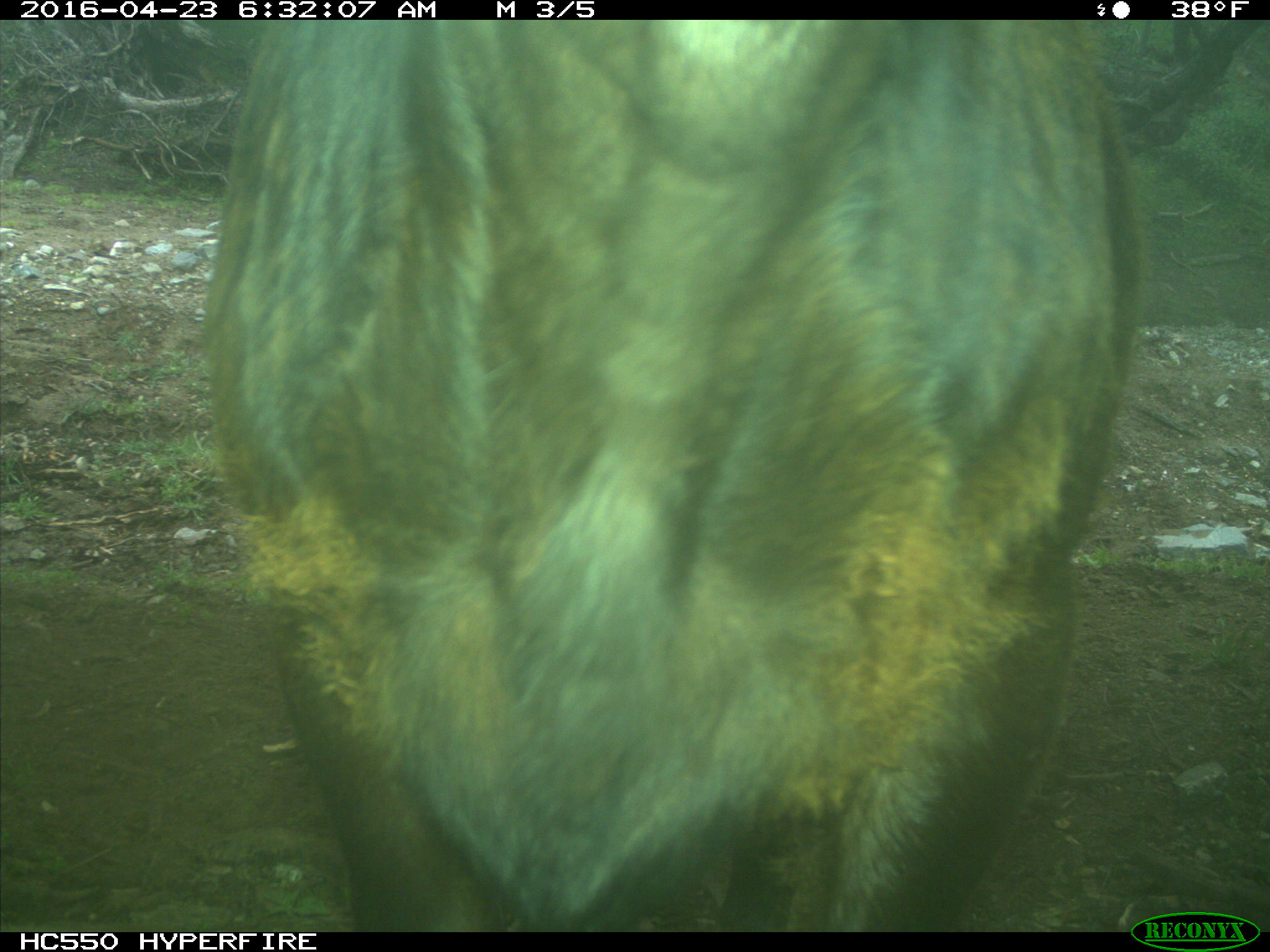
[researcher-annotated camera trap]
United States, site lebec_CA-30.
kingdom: Animalia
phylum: Chordata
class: Mammalia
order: Artiodactyla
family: Bovidae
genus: Bos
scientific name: Bos taurus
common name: domestic cow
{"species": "Bos taurus (domestic cow)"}